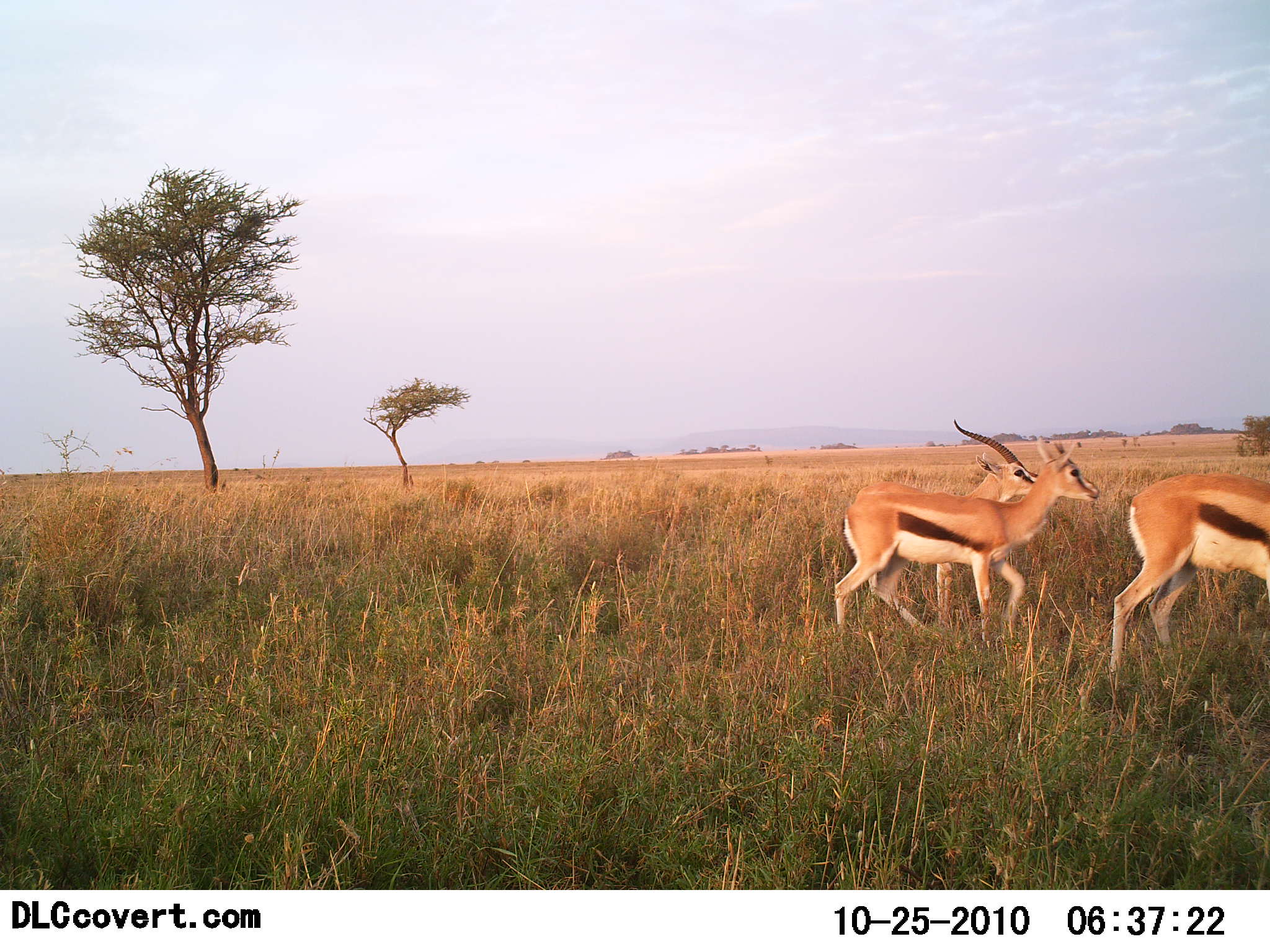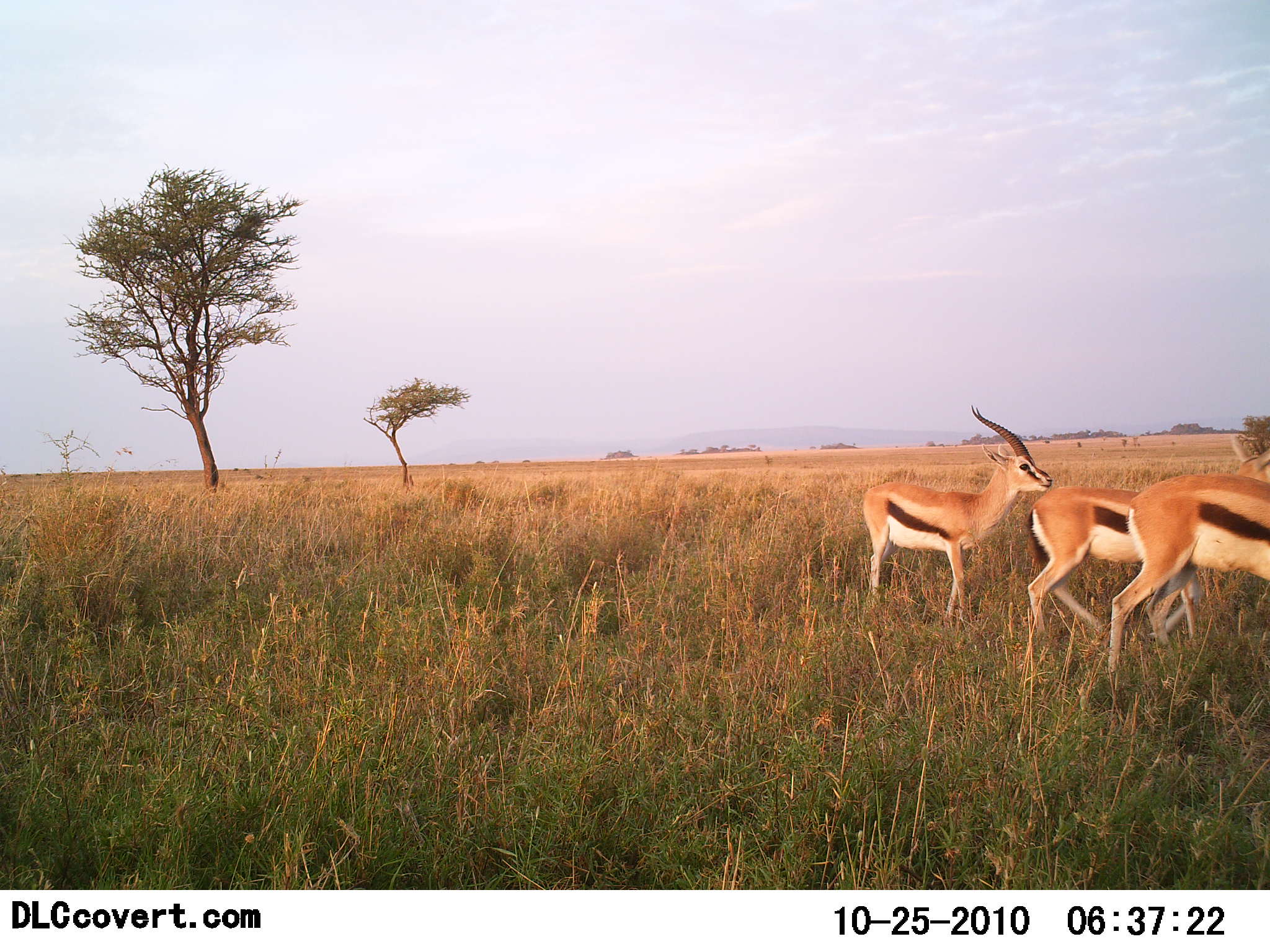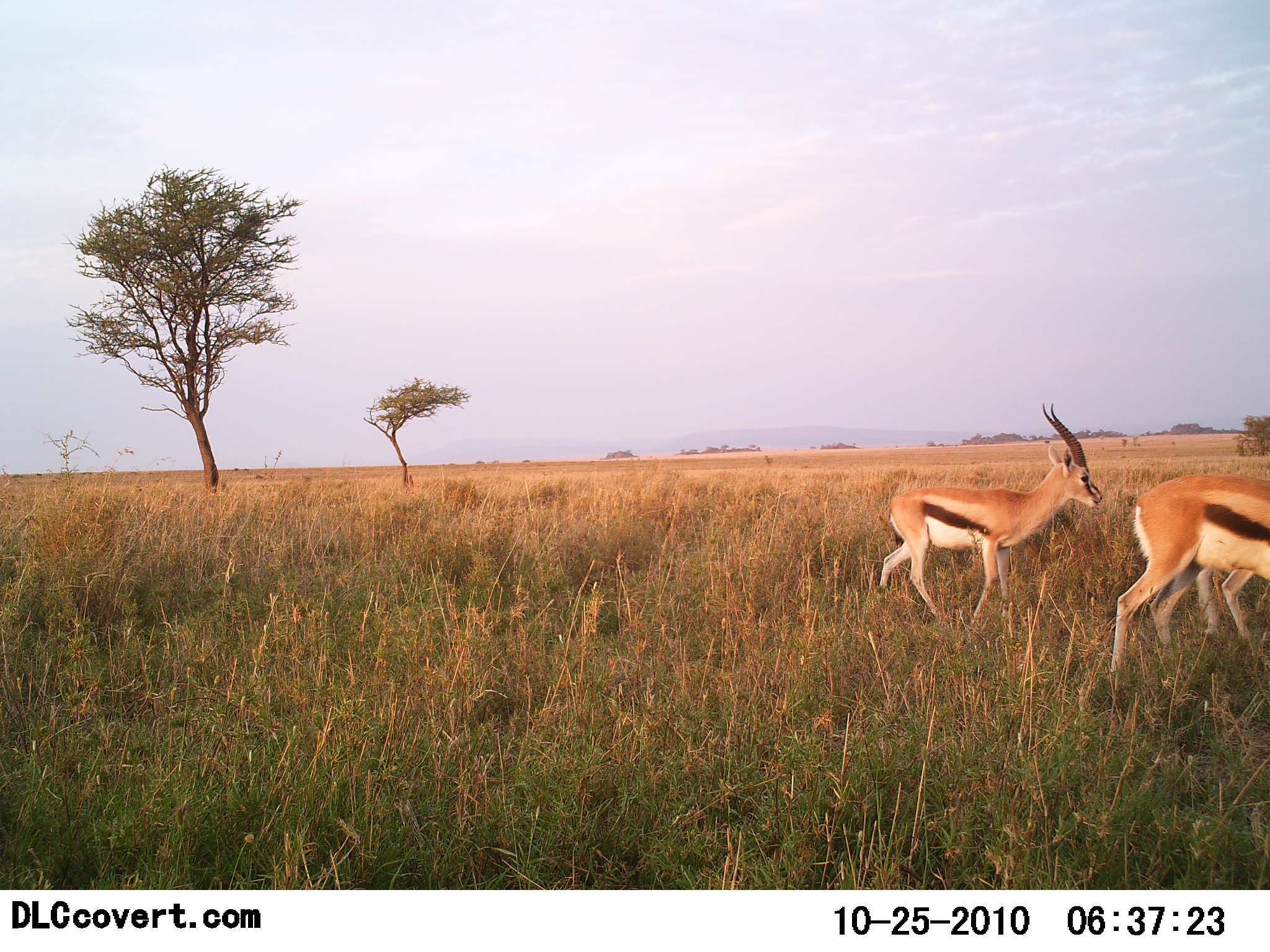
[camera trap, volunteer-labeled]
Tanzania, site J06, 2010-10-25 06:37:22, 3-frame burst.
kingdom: Animalia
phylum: Chordata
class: Mammalia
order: Artiodactyla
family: Bovidae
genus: Eudorcas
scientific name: Eudorcas thomsonii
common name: thomson's gazelle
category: gazellethomsons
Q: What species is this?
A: Gazellethomsons (thomson's gazelle) (Eudorcas thomsonii).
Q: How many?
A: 3.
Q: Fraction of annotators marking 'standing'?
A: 24%.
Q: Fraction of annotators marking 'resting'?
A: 0%.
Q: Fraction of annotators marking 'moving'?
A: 94%.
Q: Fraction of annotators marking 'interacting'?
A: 0%.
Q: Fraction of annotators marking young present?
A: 0%.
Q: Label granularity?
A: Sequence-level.